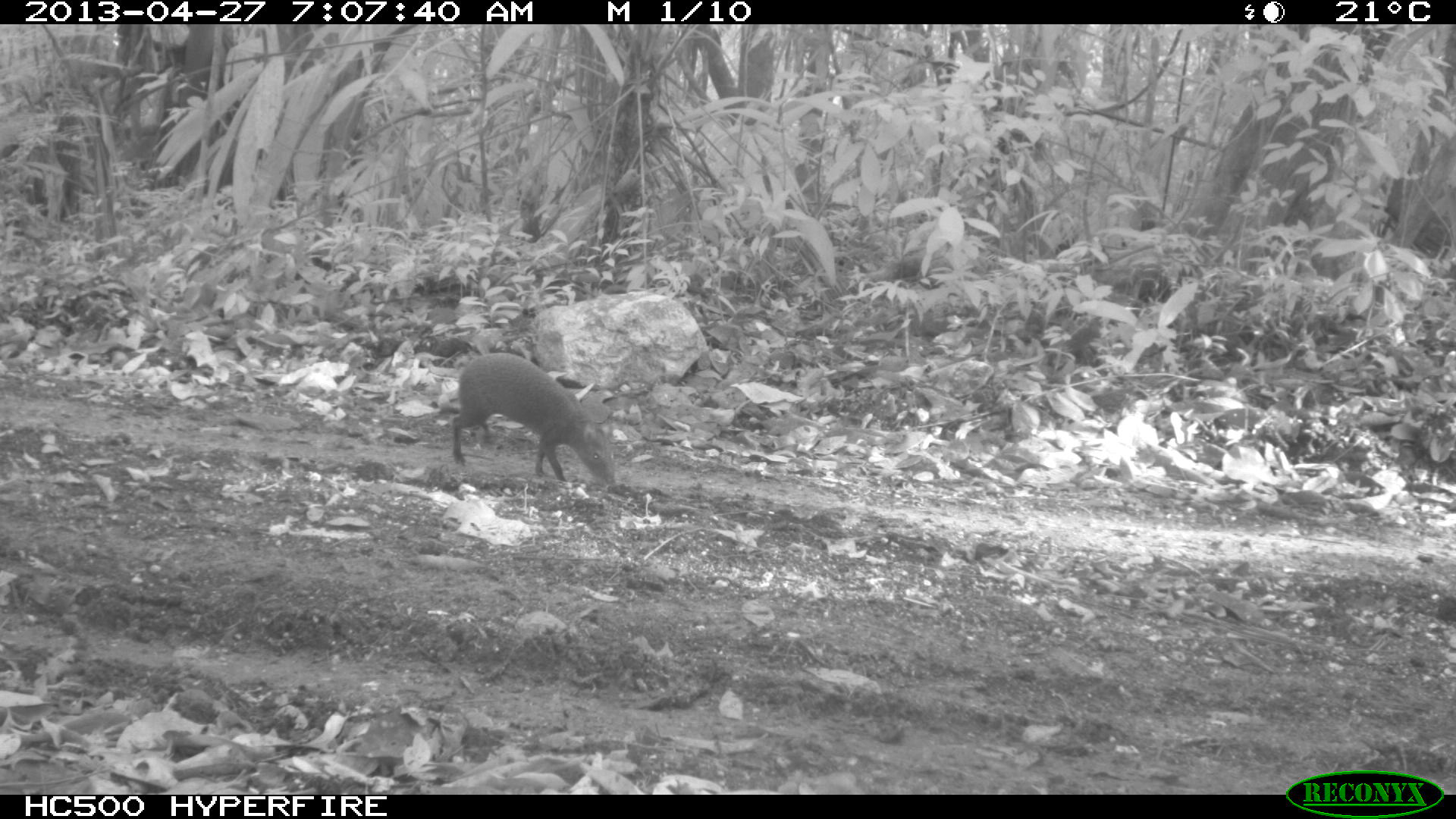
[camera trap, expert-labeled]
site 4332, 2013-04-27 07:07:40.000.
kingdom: Animalia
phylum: Chordata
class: Mammalia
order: Rodentia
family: Dasyproctidae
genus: Dasyprocta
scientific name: Dasyprocta punctata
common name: central american agouti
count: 1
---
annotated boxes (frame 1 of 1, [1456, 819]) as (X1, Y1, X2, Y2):
dasyprocta punctata: (452, 352, 614, 484)